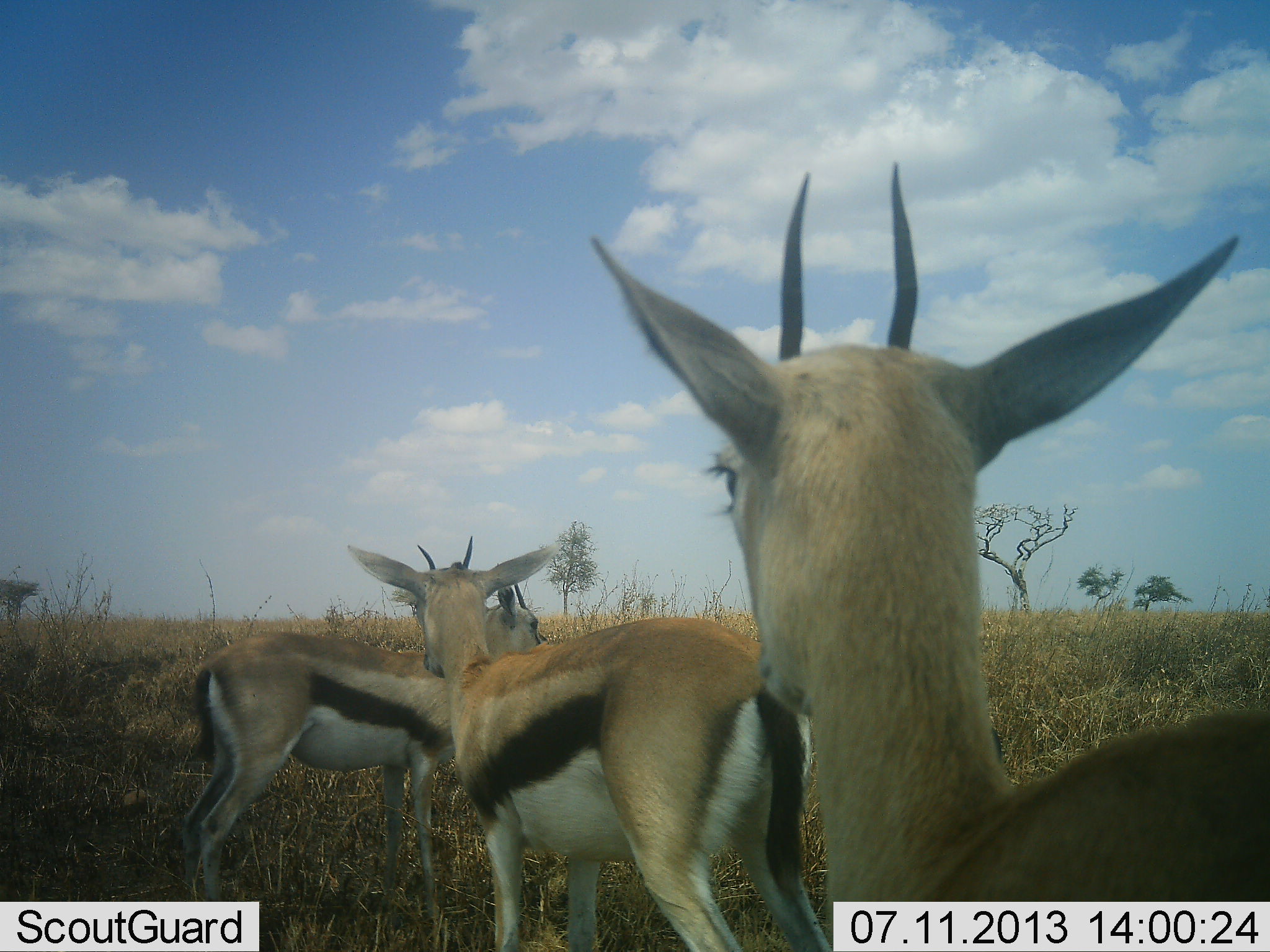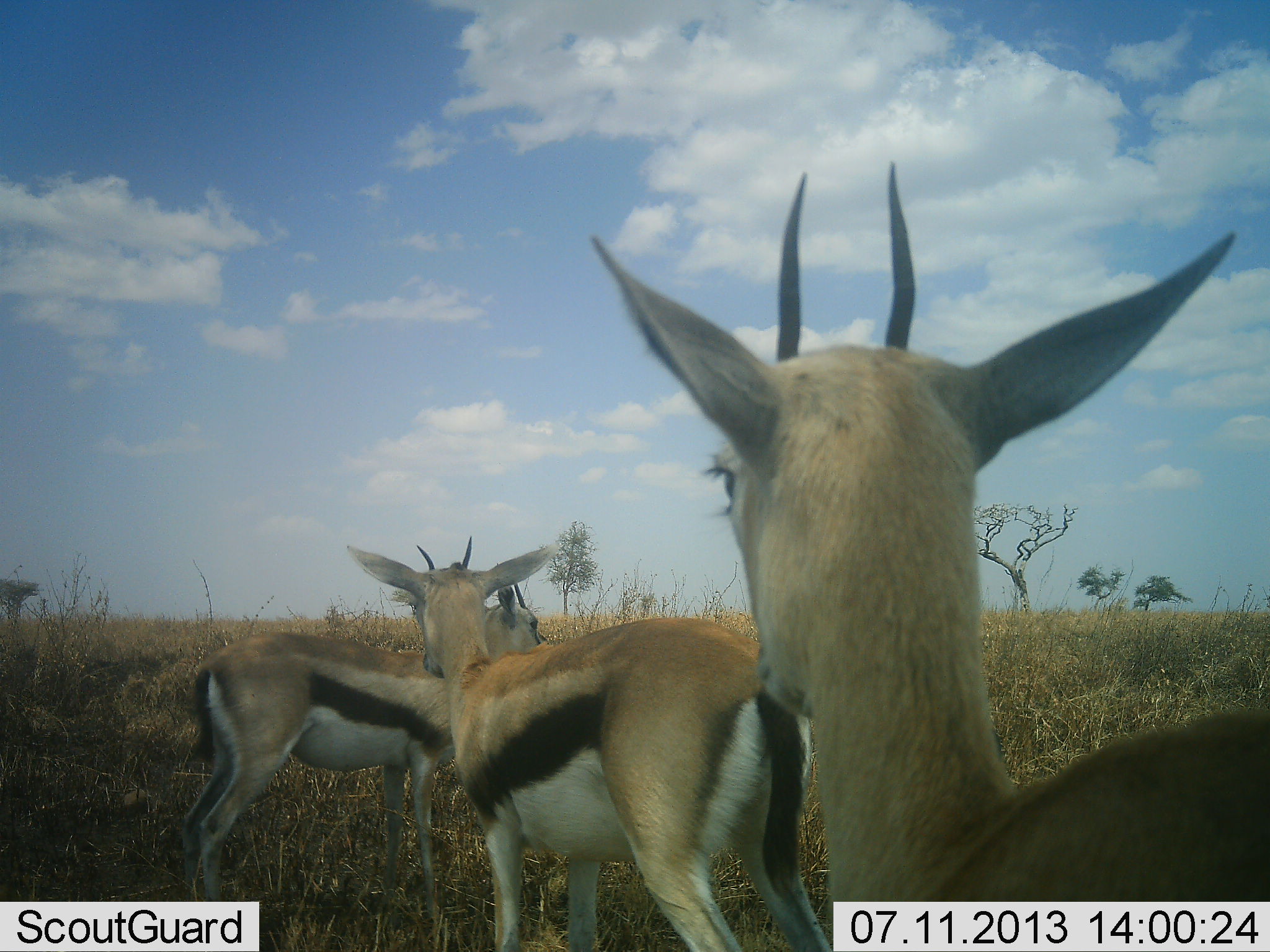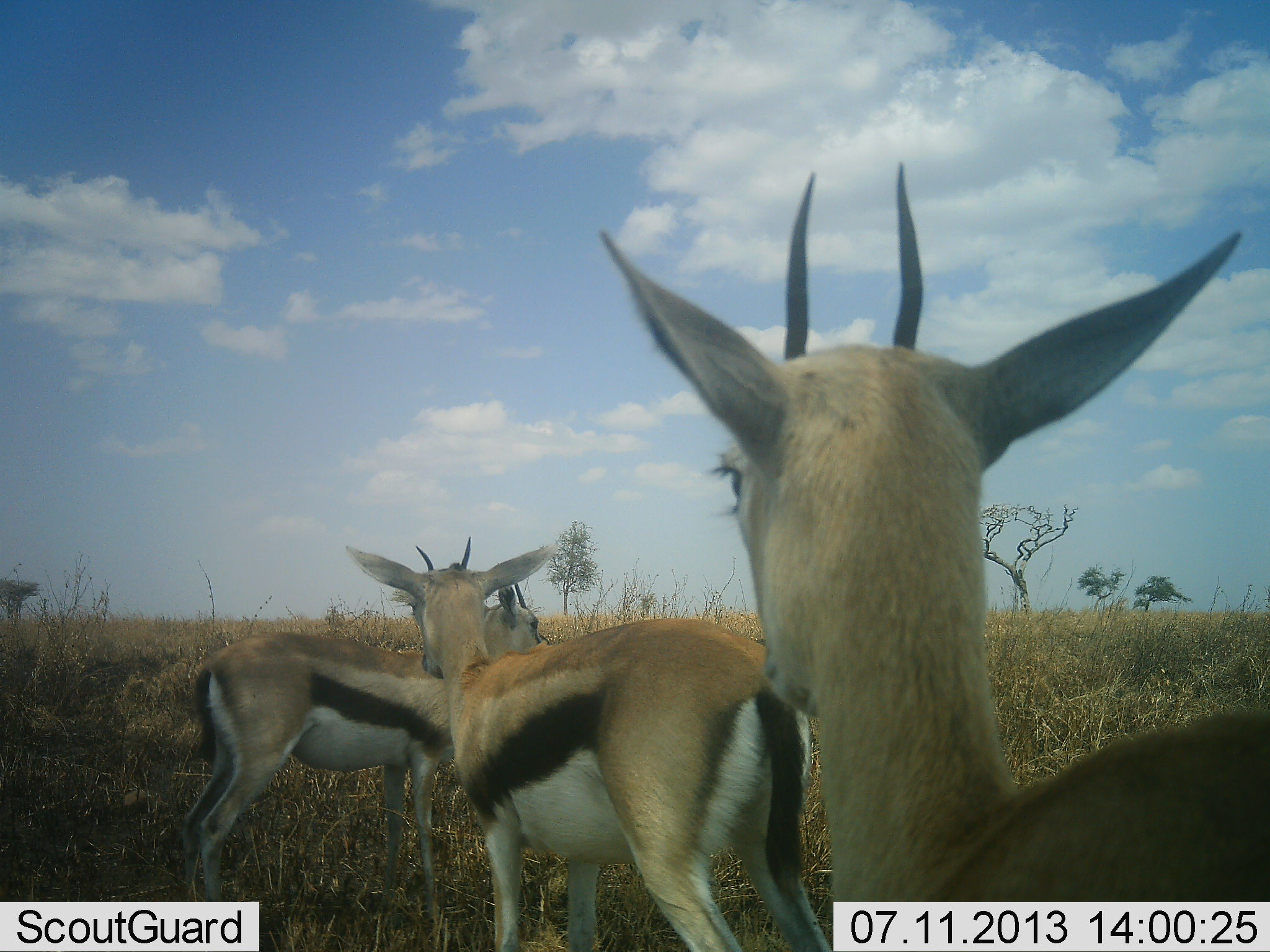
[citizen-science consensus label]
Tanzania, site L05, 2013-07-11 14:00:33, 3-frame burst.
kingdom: Animalia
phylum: Chordata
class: Mammalia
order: Artiodactyla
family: Bovidae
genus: Eudorcas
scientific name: Eudorcas thomsonii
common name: thomson's gazelle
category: gazellethomsons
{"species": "gazellethomsons (thomson's gazelle) (Eudorcas thomsonii)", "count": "3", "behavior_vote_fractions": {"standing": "100%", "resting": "10%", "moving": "0%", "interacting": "0%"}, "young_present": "10%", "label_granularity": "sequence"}